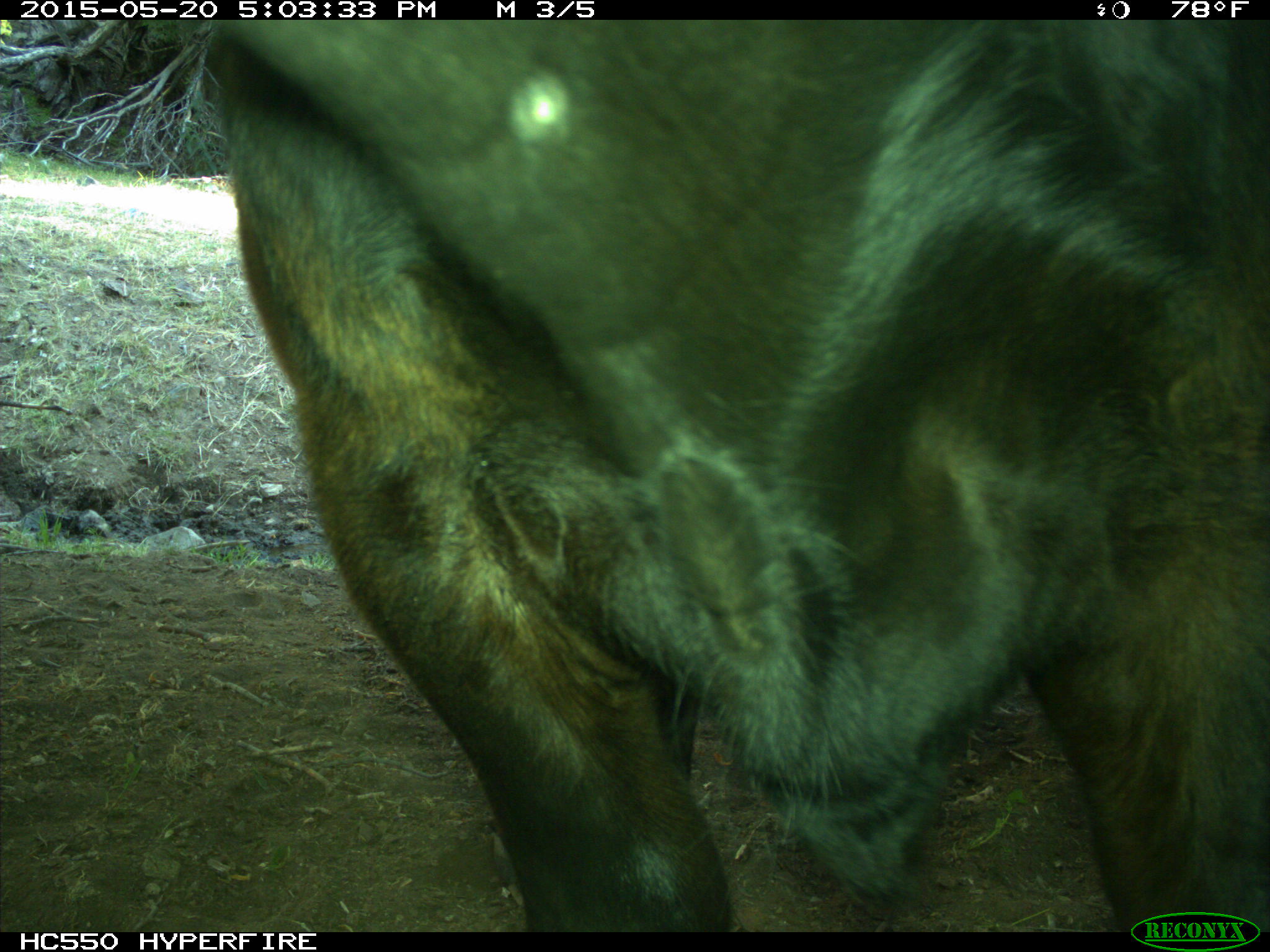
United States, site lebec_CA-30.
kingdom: Animalia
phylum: Chordata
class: Mammalia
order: Artiodactyla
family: Bovidae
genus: Bos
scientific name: Bos taurus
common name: domestic cow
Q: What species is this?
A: Bos taurus (domestic cow).